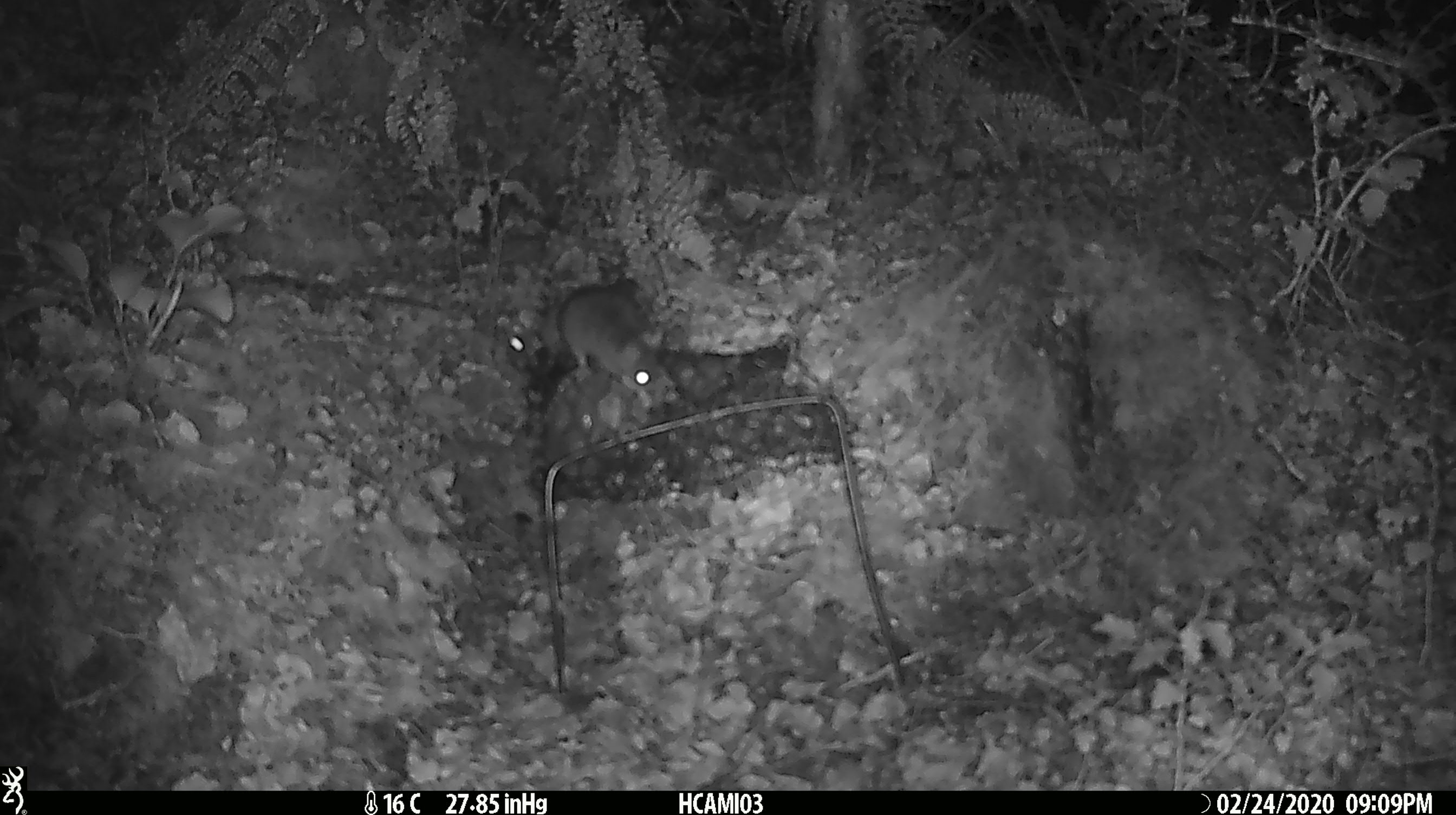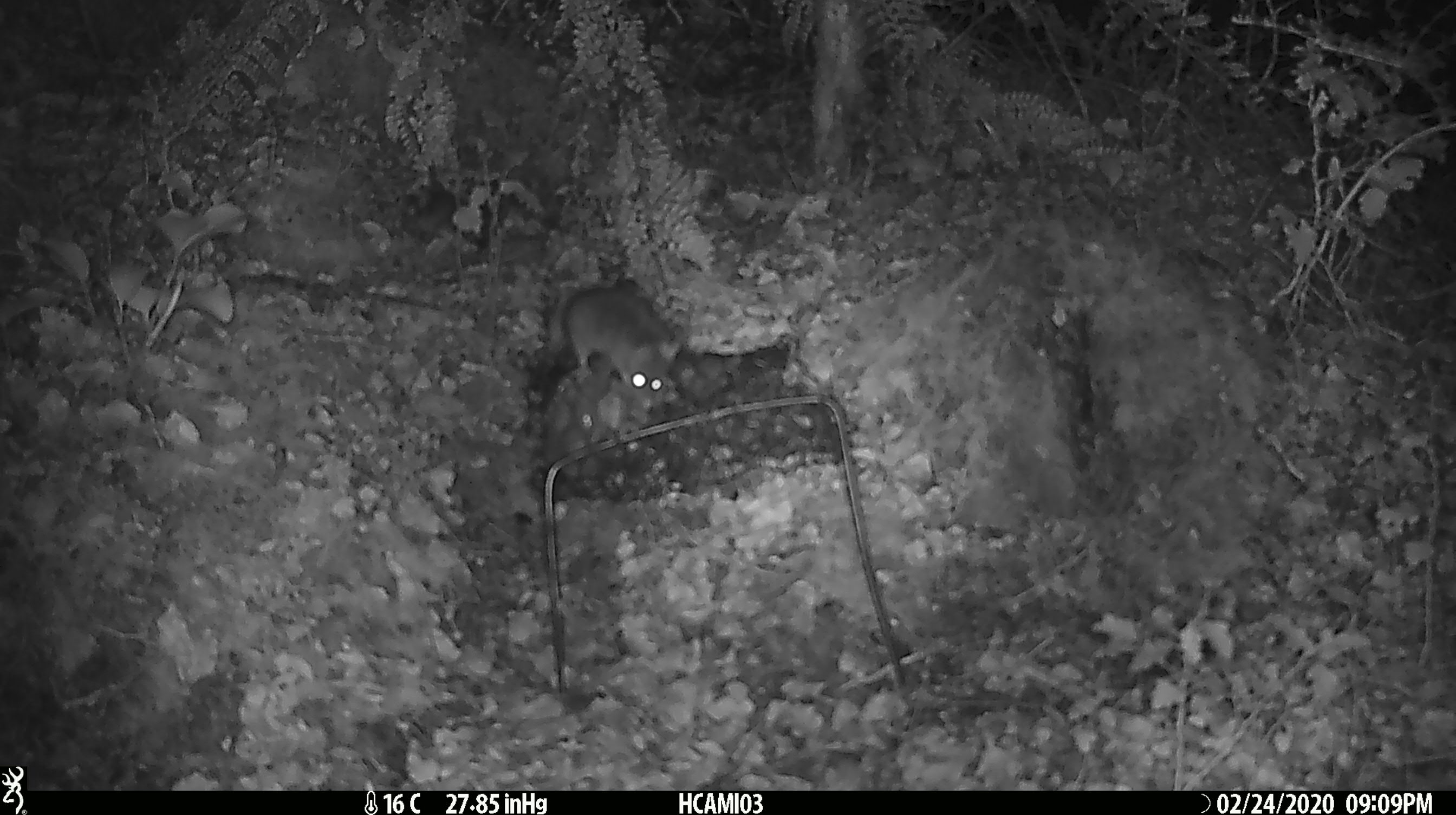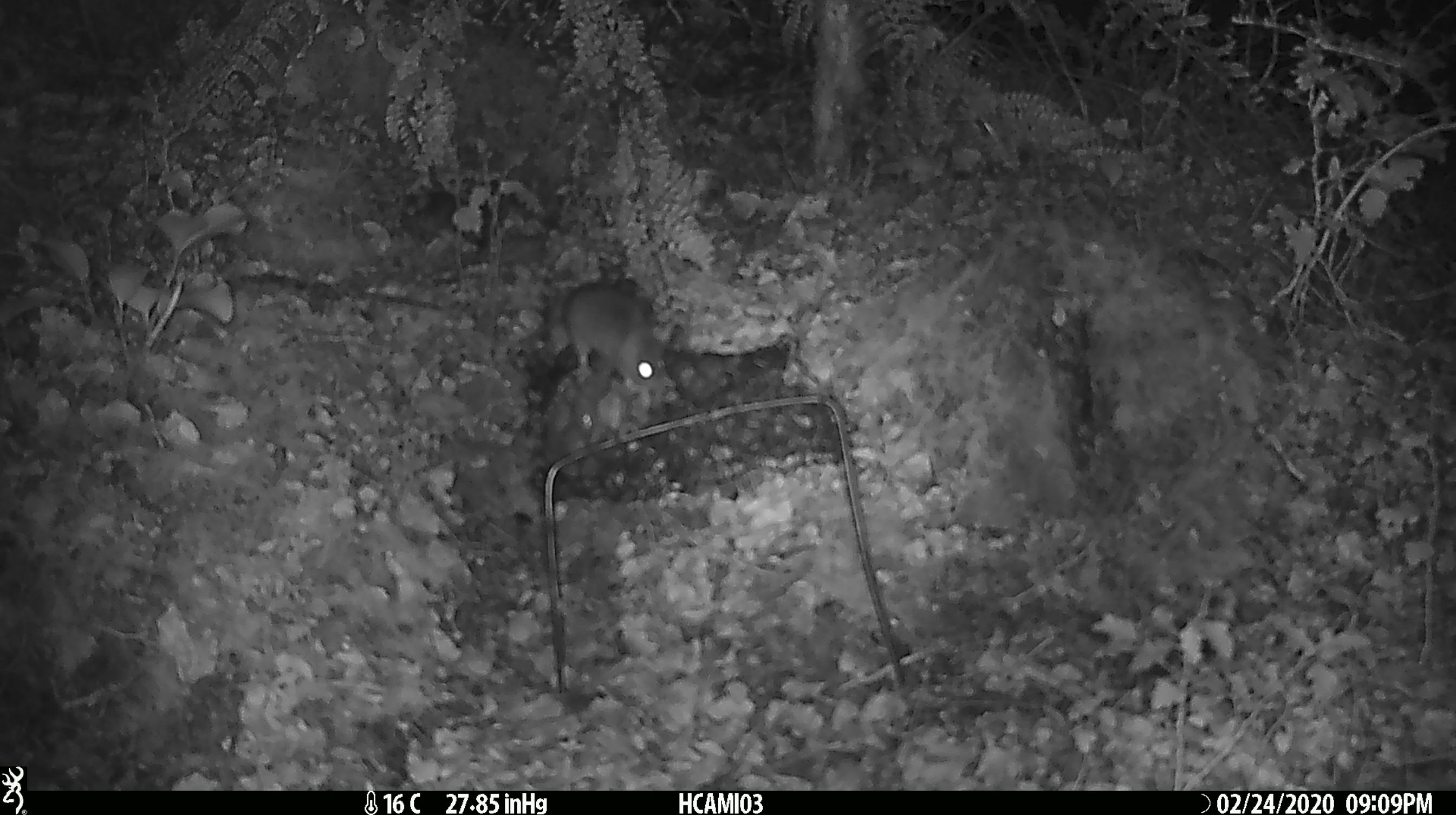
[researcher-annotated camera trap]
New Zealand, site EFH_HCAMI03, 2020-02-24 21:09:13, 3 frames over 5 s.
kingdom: Animalia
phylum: Chordata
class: Mammalia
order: Rodentia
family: Muridae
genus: Mus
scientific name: Mus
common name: mouse